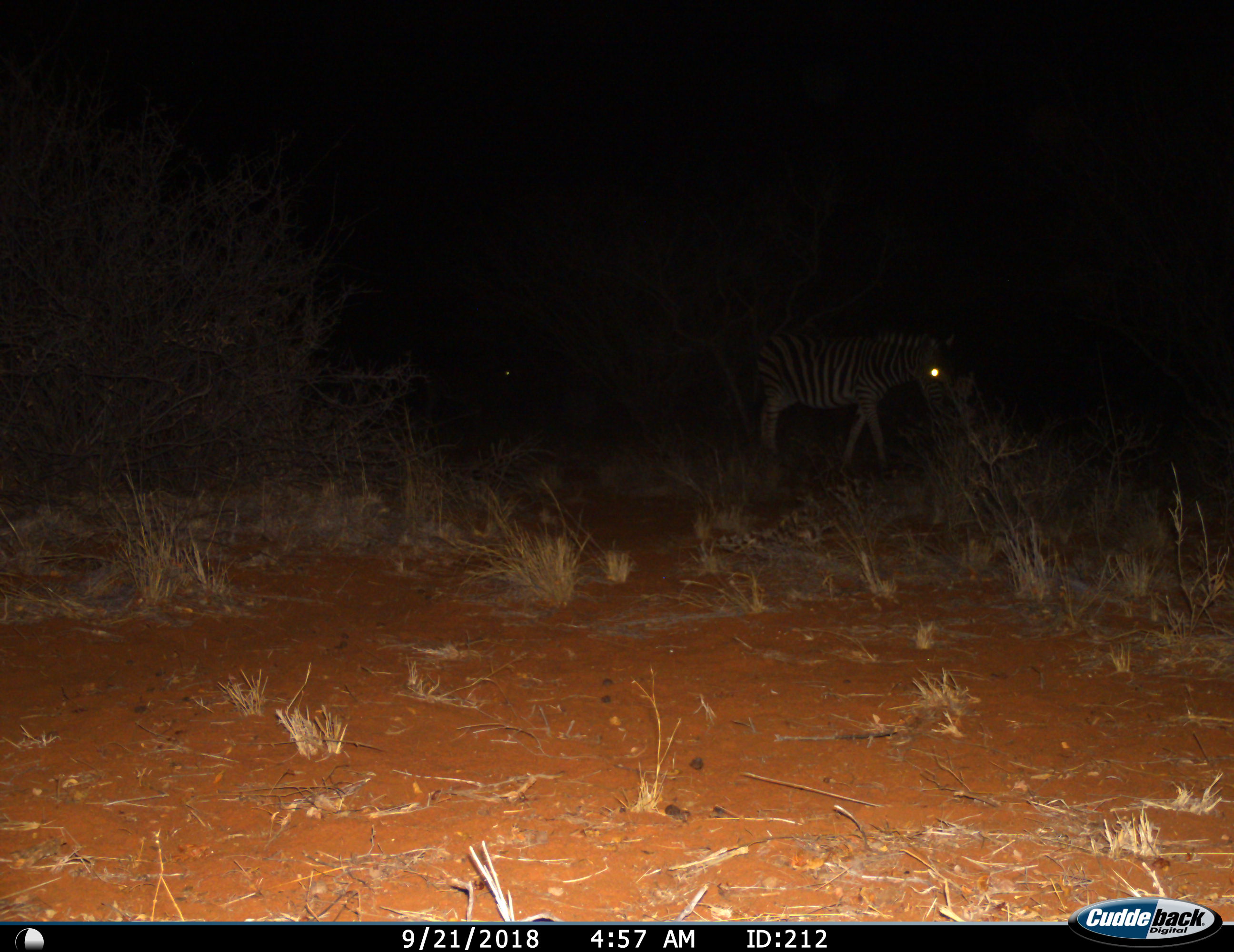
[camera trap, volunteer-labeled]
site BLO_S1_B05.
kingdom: Animalia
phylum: Chordata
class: Mammalia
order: Perissodactyla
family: Equidae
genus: Equus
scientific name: Equus quagga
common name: plains zebra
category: zebraplains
Zebraplains (plains zebra) (Equus quagga), count 1. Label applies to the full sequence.